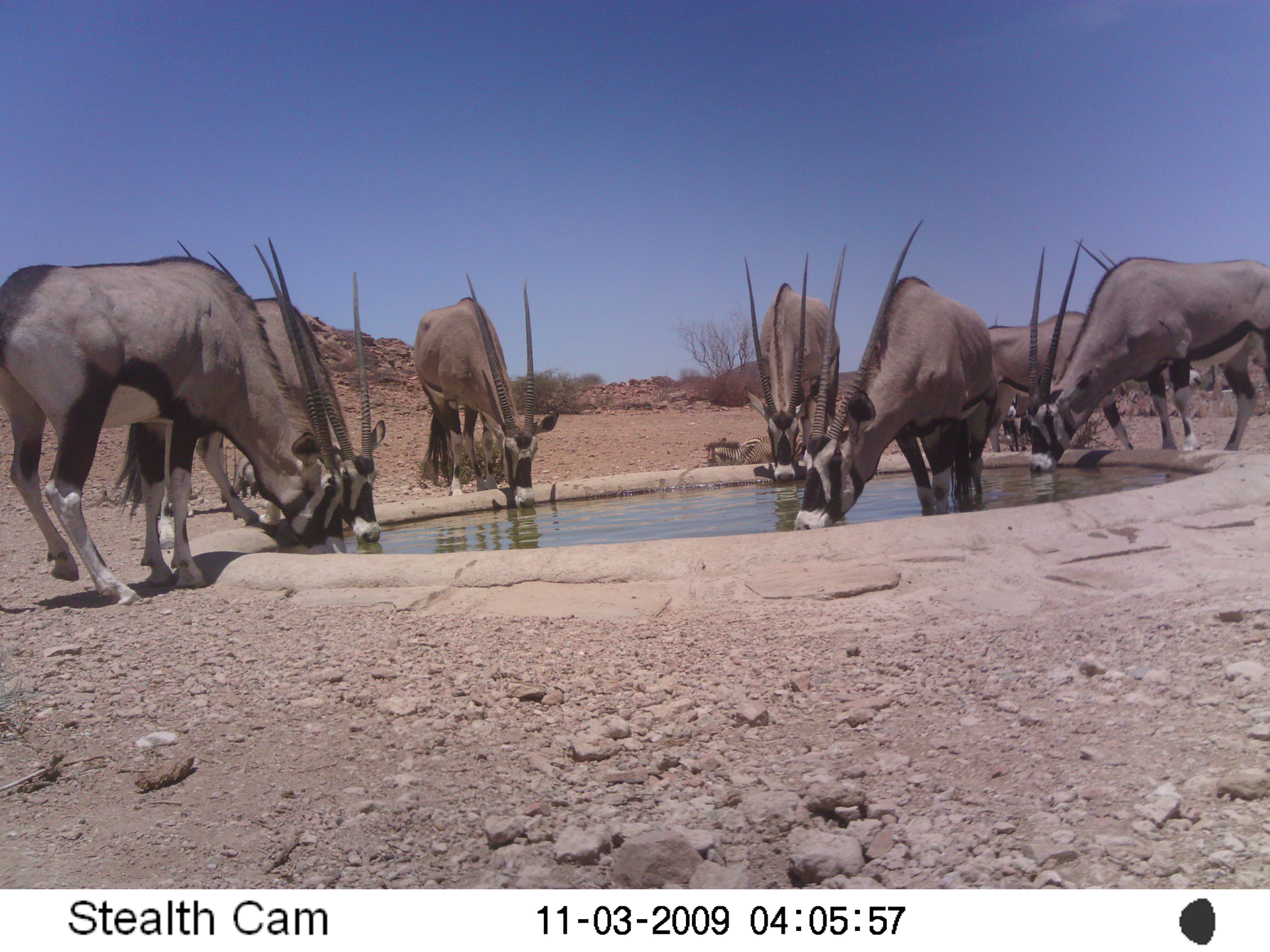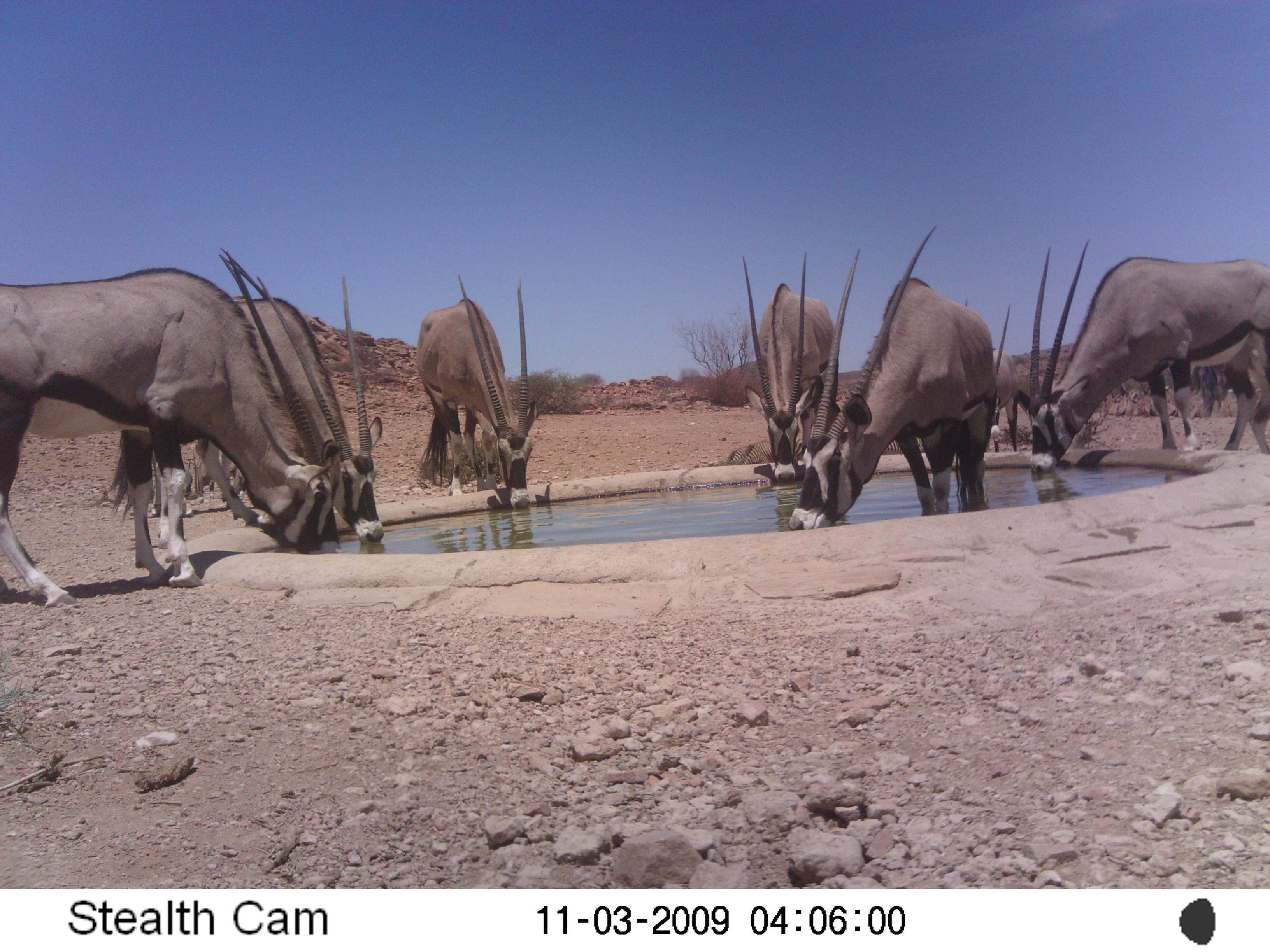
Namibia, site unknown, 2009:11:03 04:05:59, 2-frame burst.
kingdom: Animalia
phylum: Chordata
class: Mammalia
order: Artiodactyla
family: Bovidae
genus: Oryx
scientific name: Oryx gazella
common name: gemsbok